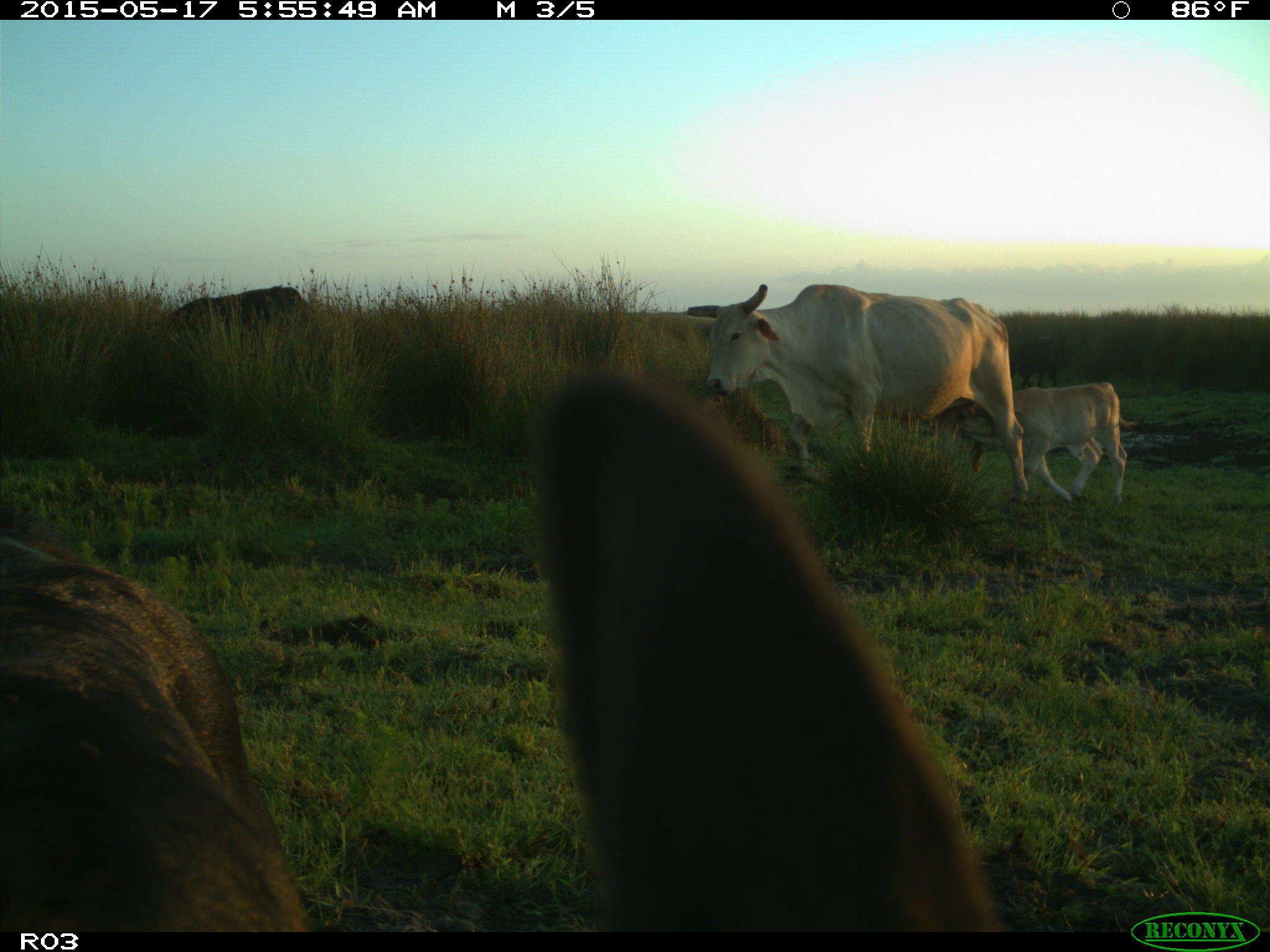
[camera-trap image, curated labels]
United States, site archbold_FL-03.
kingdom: Animalia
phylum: Chordata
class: Mammalia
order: Artiodactyla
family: Bovidae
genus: Bos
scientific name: Bos taurus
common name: domestic cow